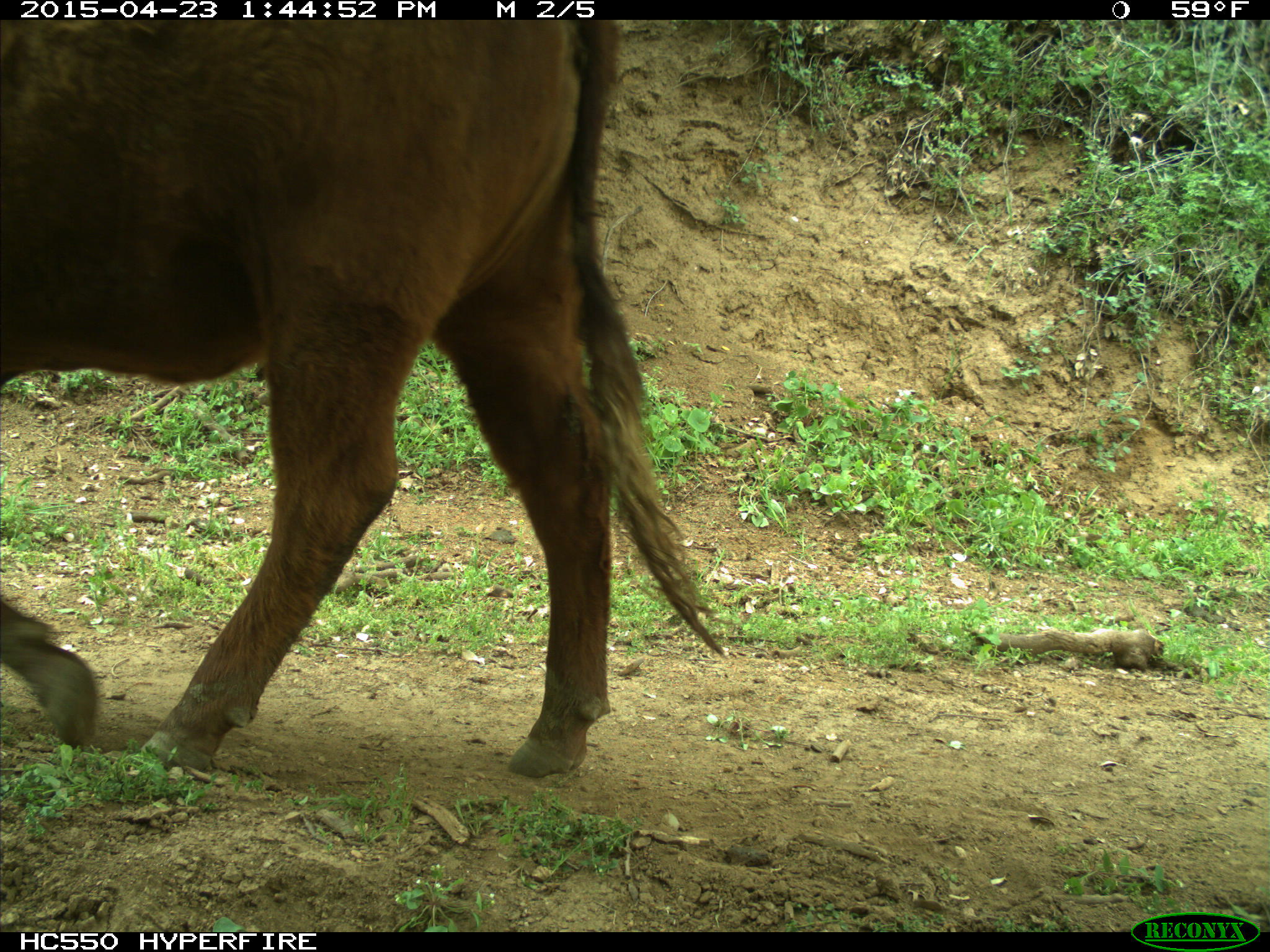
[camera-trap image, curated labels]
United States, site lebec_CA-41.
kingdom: Animalia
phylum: Chordata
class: Mammalia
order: Artiodactyla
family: Bovidae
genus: Bos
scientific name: Bos taurus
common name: domestic cow